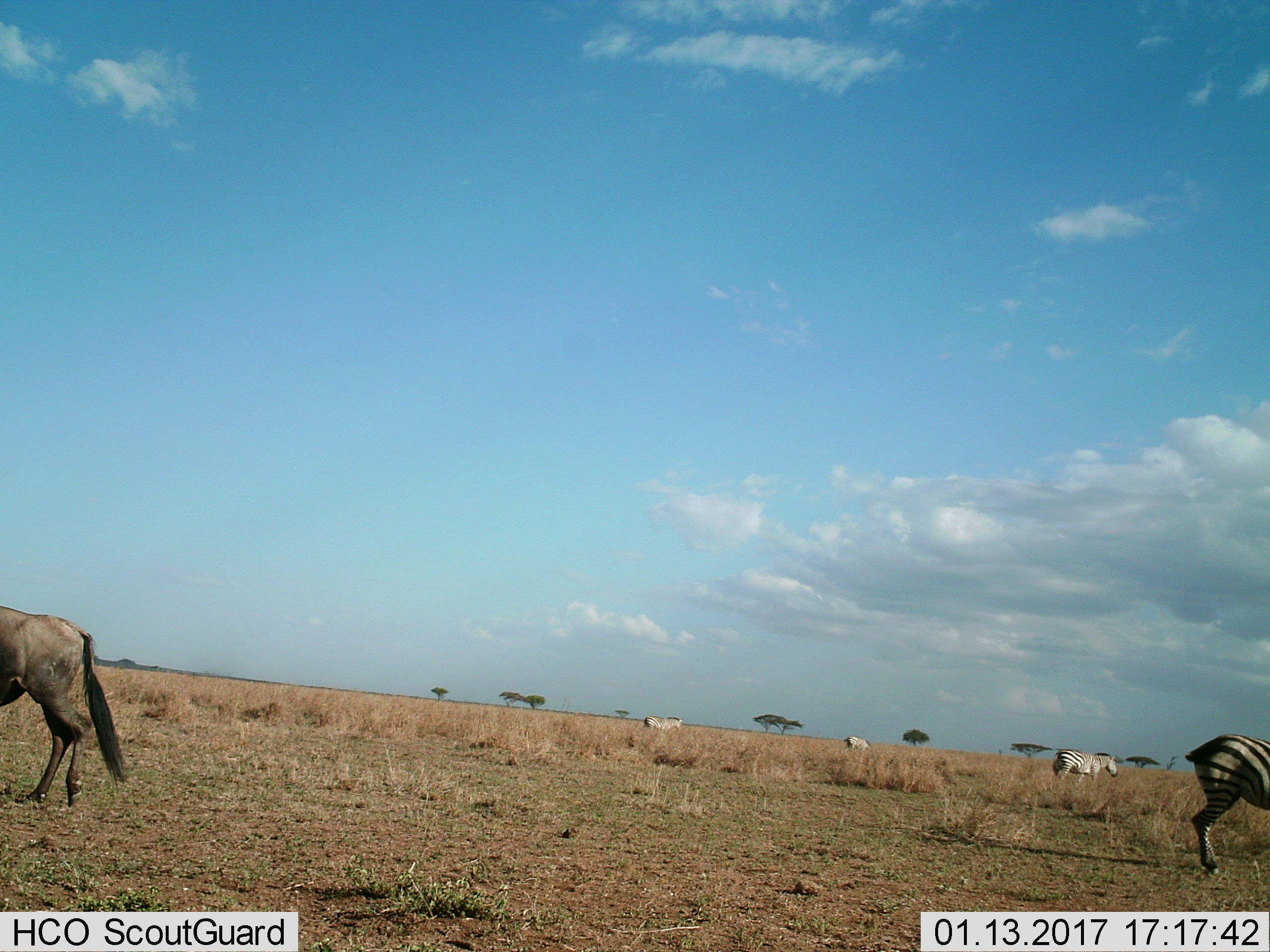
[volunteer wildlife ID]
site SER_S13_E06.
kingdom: Animalia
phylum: Chordata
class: Mammalia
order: Perissodactyla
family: Equidae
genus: Equus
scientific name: Equus quagga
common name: plains zebra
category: zebraplains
Zebraplains (plains zebra) (Equus quagga), count 4. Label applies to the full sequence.